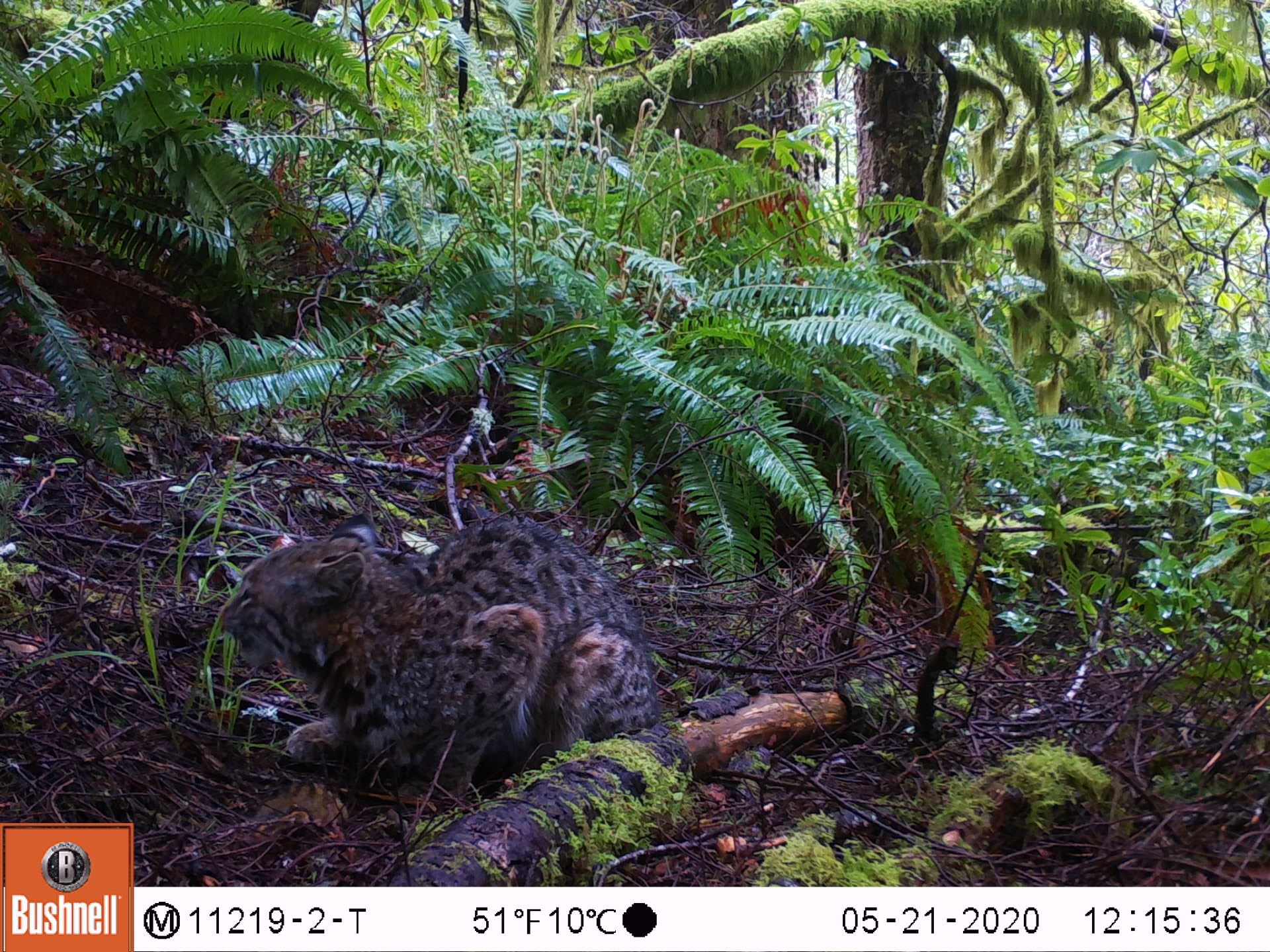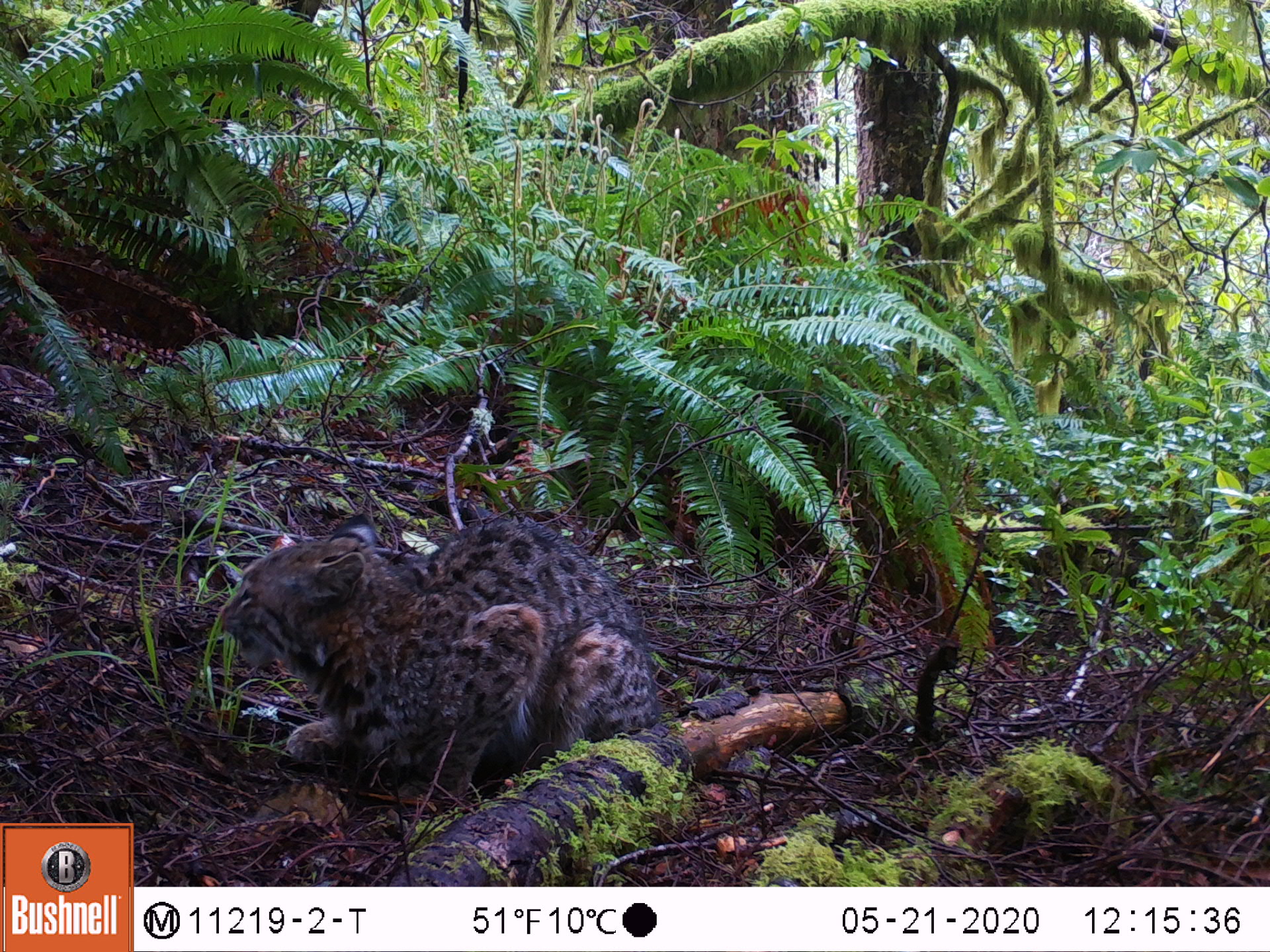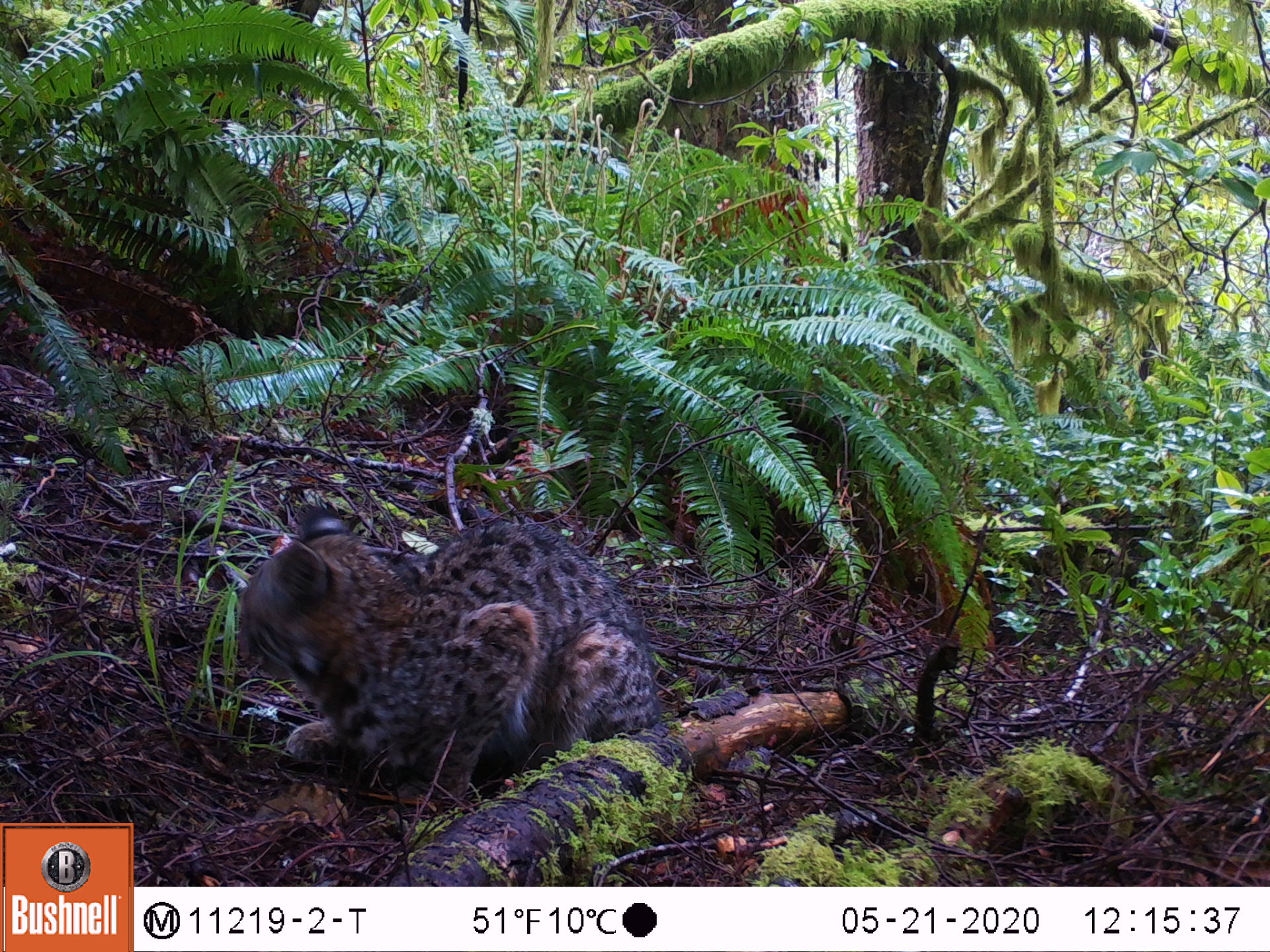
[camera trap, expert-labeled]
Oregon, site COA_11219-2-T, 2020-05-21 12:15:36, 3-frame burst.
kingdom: Animalia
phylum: Chordata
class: Mammalia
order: Carnivora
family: Felidae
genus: Lynx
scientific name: Lynx rufus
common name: bobcat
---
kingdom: Animalia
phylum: Chordata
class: Mammalia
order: Rodentia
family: Sciuridae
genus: Neotamias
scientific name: Neotamias townsendii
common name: townsend's chipmunk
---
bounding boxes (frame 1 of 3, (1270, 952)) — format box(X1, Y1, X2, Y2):
bobcat: box(211, 500, 676, 790)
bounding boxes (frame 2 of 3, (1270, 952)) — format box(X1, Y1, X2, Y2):
townsend's chipmunk: box(211, 501, 668, 807); box(234, 778, 356, 847)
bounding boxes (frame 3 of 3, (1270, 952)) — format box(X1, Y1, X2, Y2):
bobcat: box(221, 496, 690, 799)